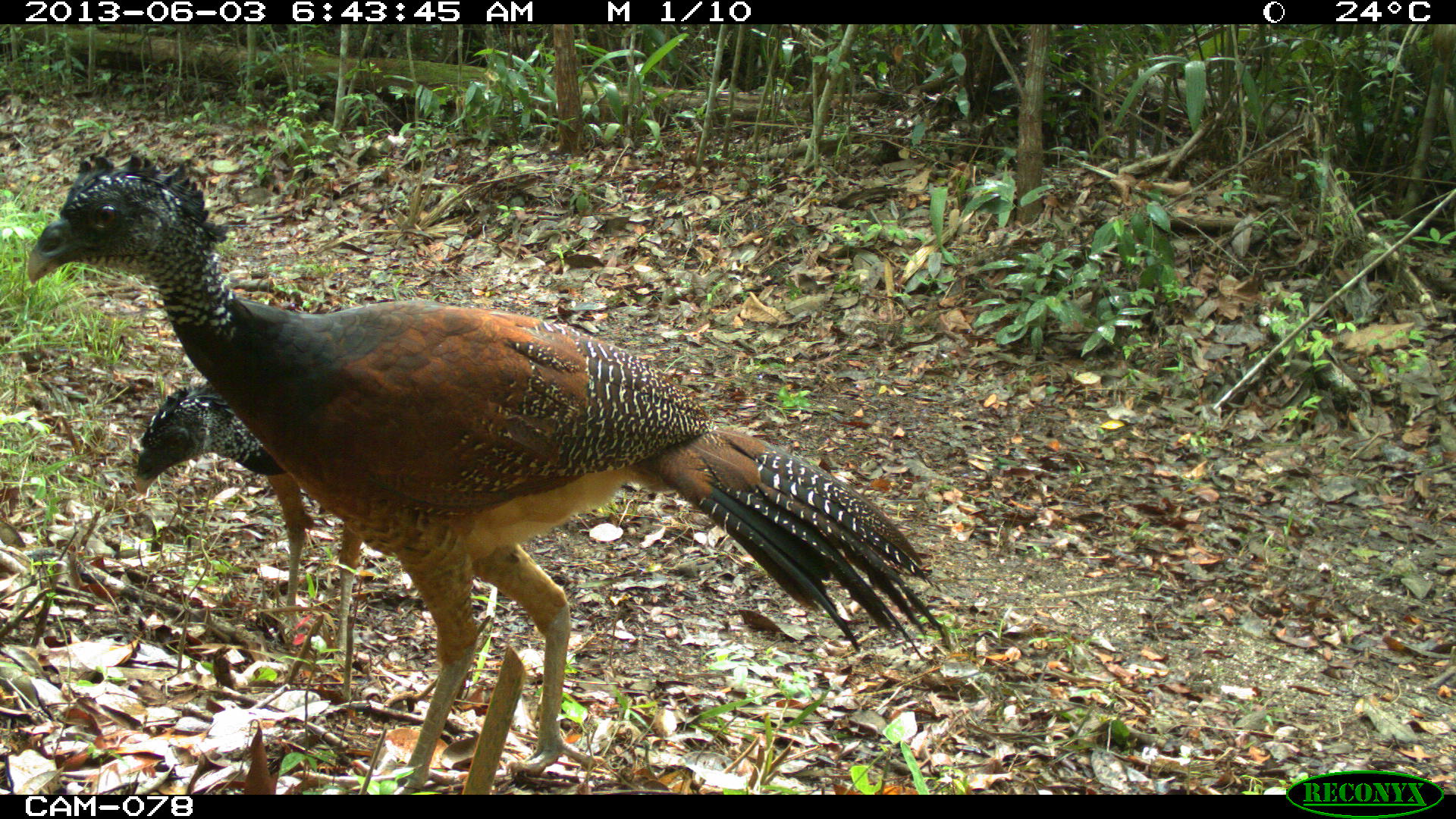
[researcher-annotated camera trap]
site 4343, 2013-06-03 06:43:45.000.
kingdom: Animalia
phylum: Chordata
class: Aves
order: Galliformes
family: Cracidae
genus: Crax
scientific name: Crax rubra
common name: great curassow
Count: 2.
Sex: female.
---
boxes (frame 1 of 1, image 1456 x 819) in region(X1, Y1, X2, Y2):
crax rubra: region(22, 148, 953, 794); region(132, 375, 364, 659)